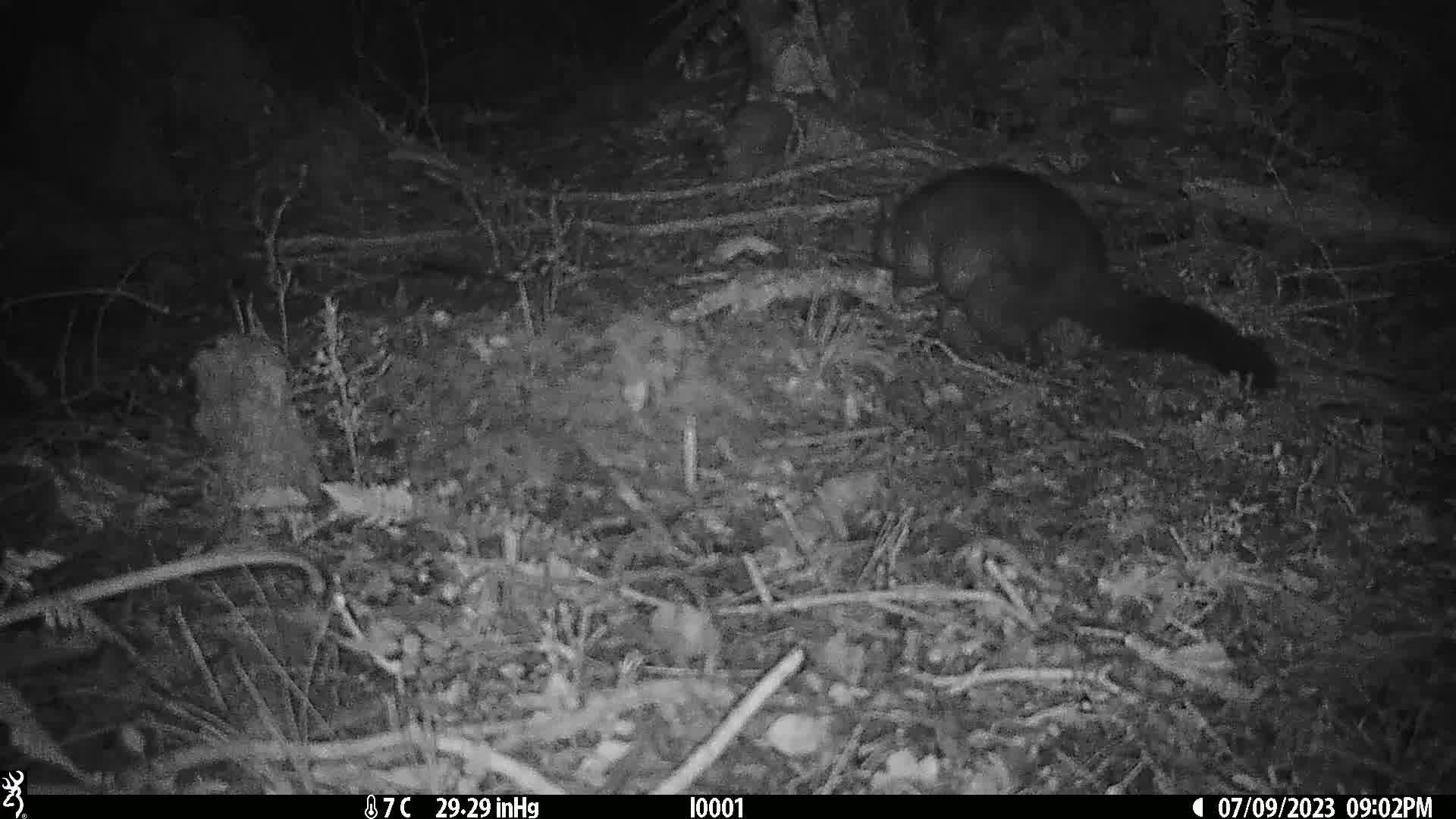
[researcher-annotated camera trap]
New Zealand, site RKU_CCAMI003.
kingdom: Animalia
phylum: Chordata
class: Mammalia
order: Diprotodontia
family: Phalangeridae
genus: Trichosurus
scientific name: Trichosurus vulpecula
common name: common brushtail possum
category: possum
Possum (common brushtail possum) (Trichosurus vulpecula).